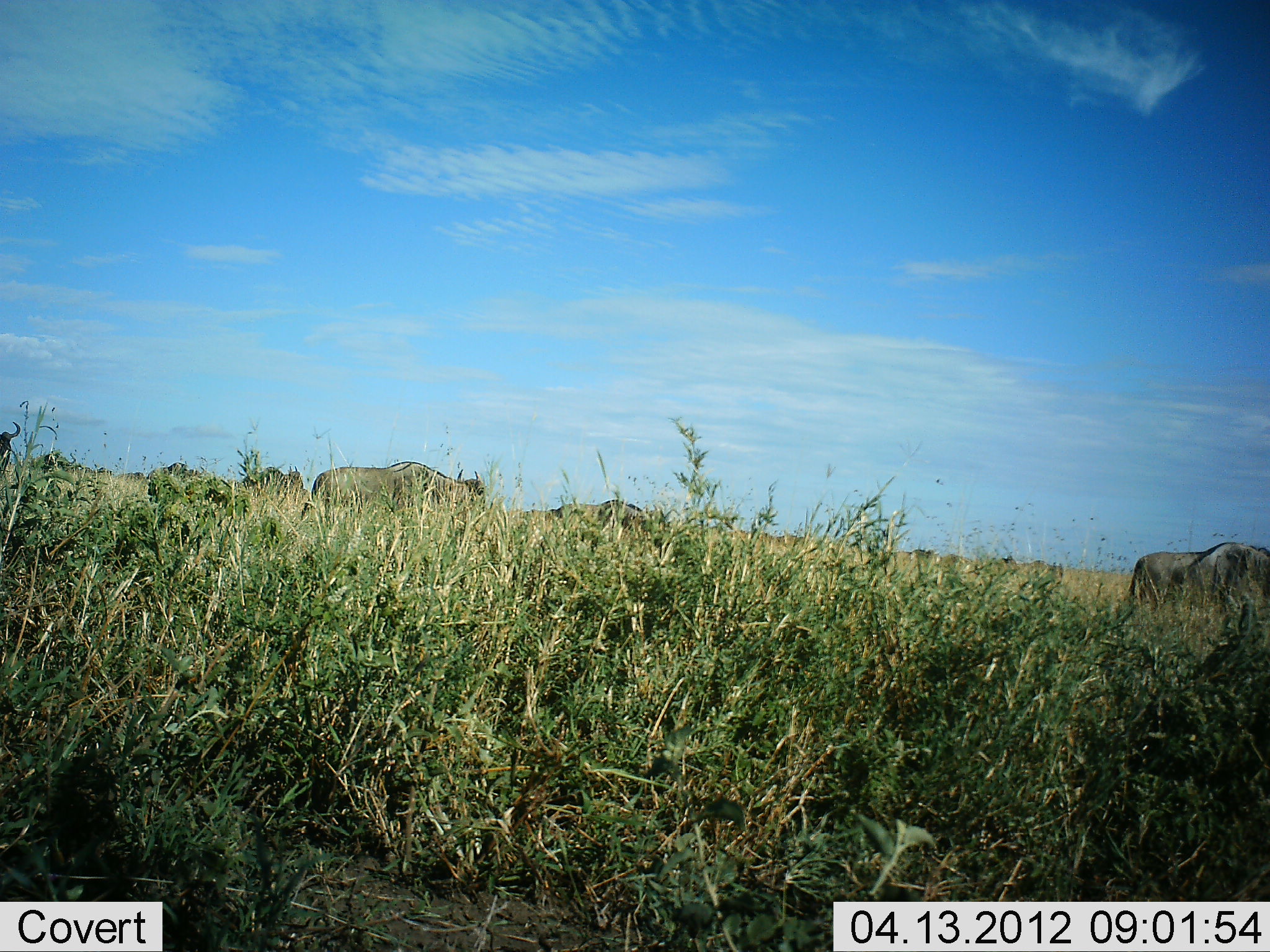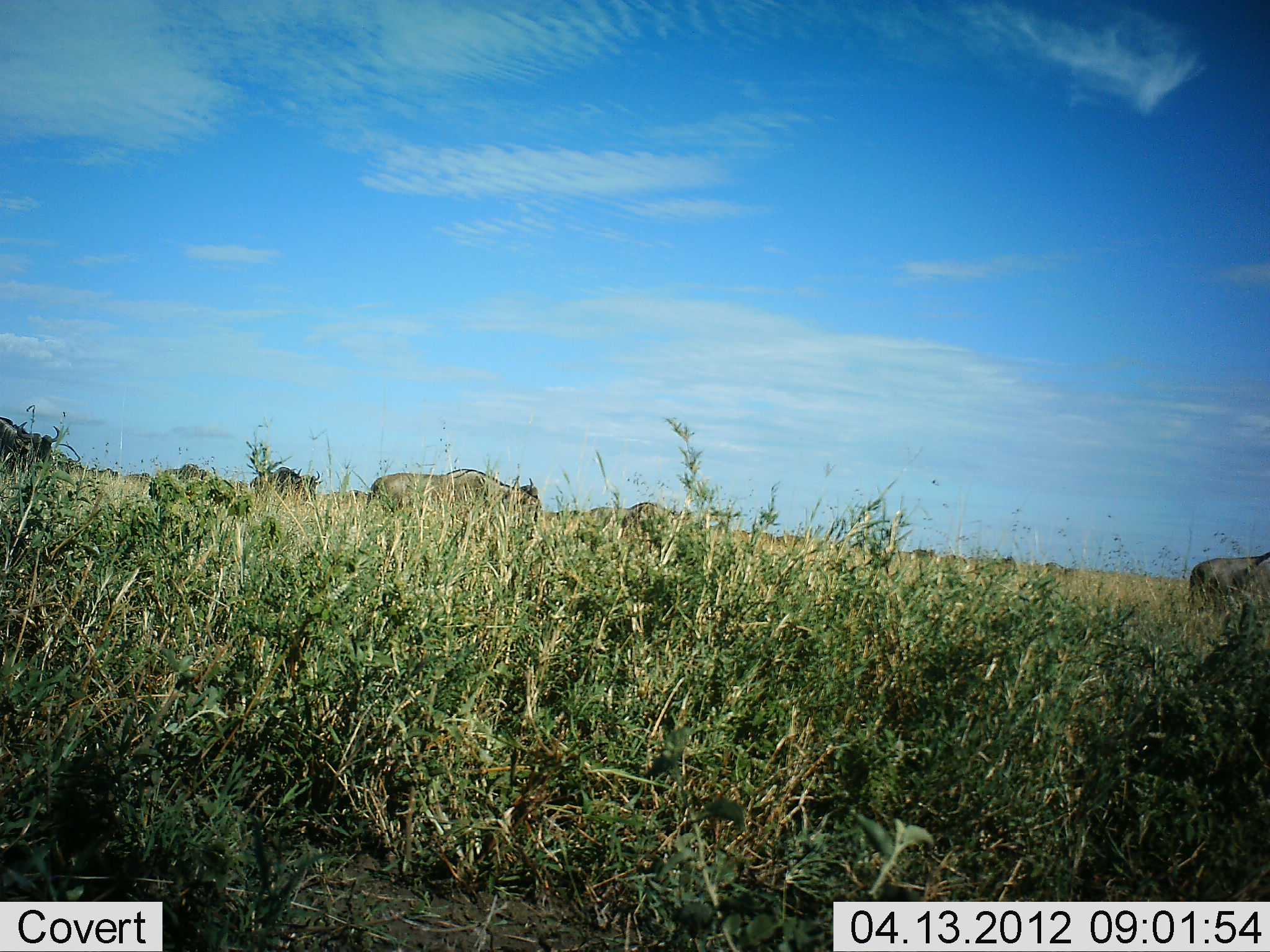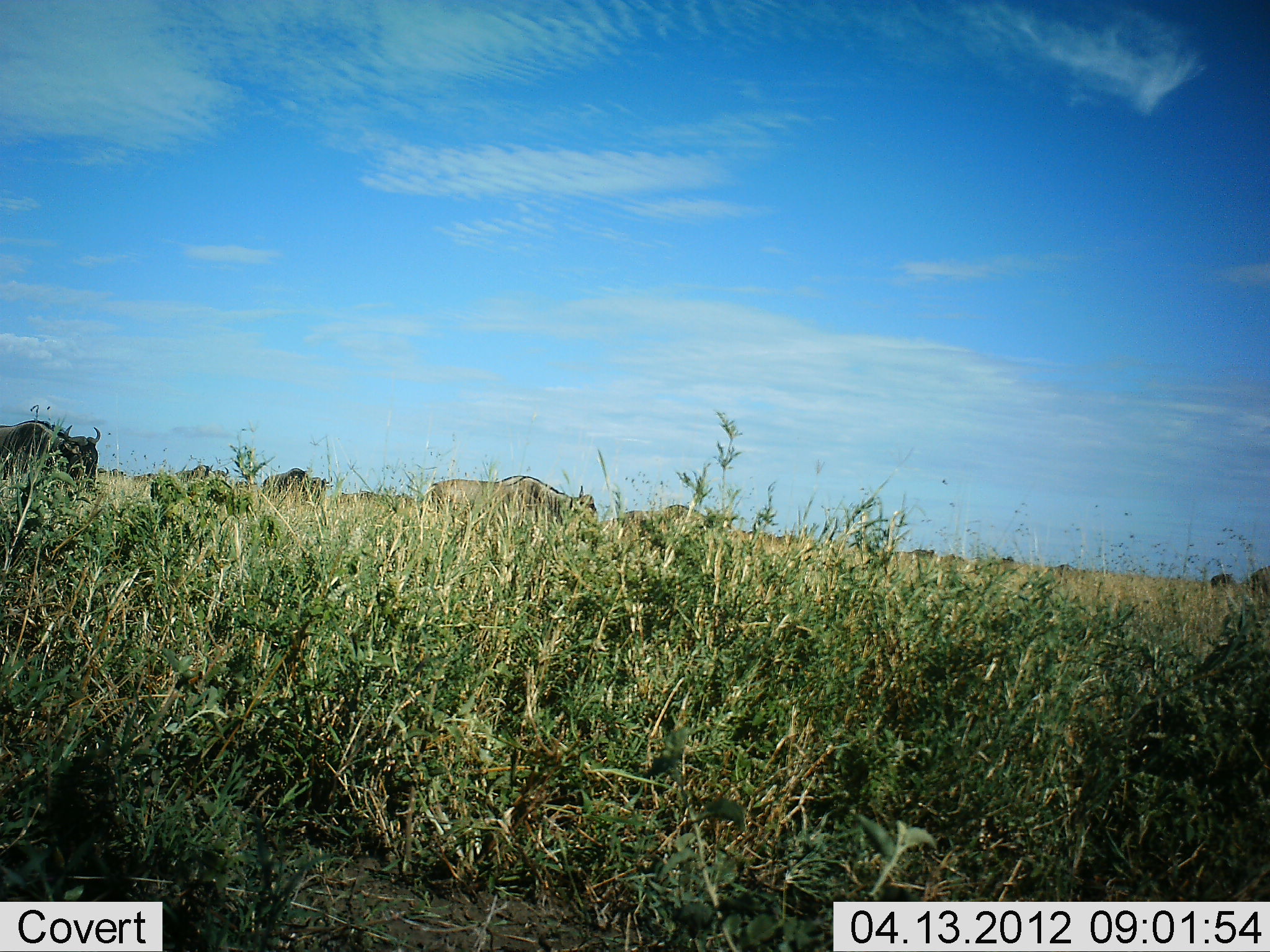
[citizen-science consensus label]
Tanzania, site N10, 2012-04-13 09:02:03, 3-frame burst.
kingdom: Animalia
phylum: Chordata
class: Mammalia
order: Artiodactyla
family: Bovidae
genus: Connochaetes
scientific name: Connochaetes taurinus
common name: blue wildebeest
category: wildebeest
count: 8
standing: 8%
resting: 0%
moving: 96%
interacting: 0%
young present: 0%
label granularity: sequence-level